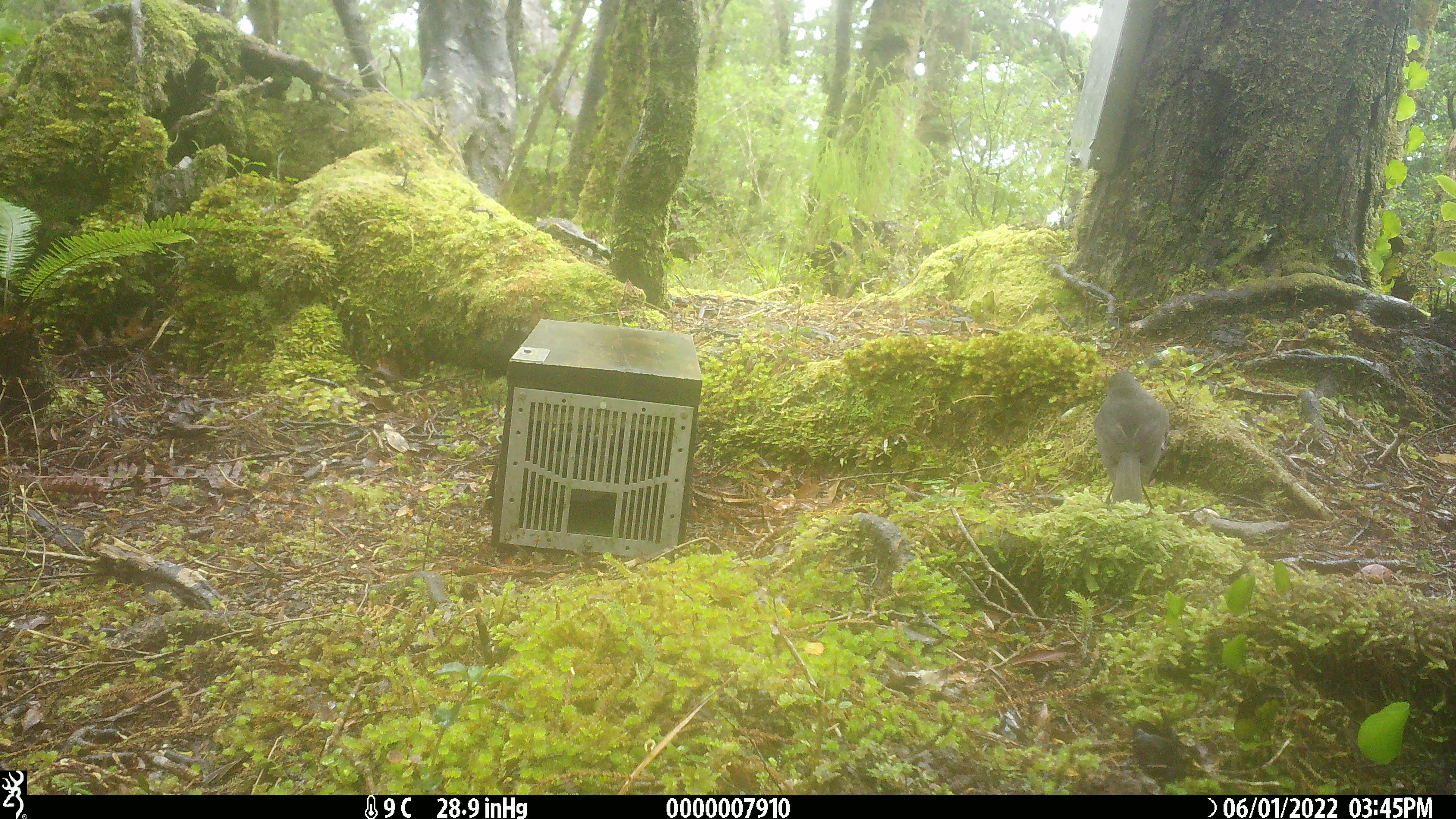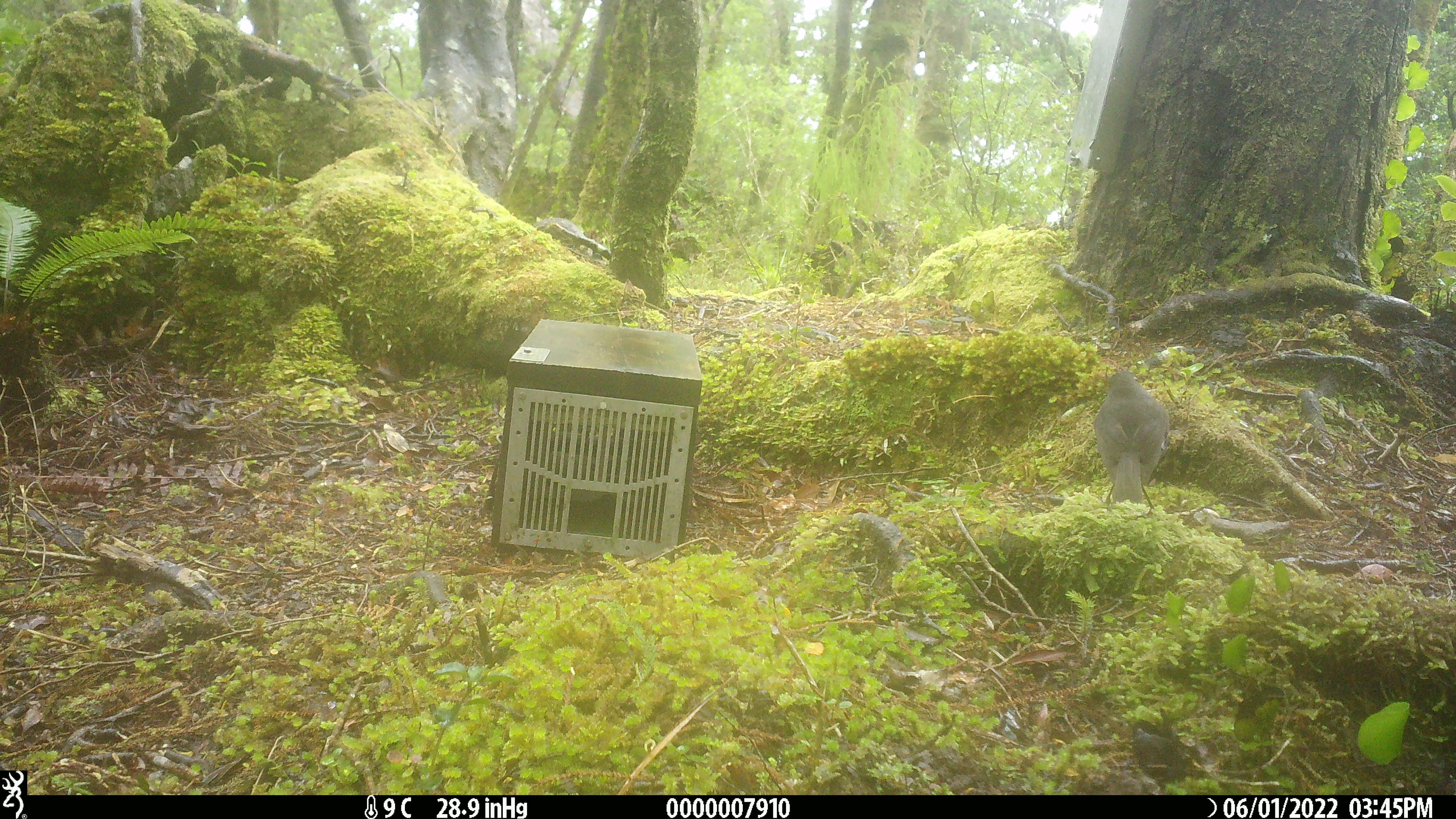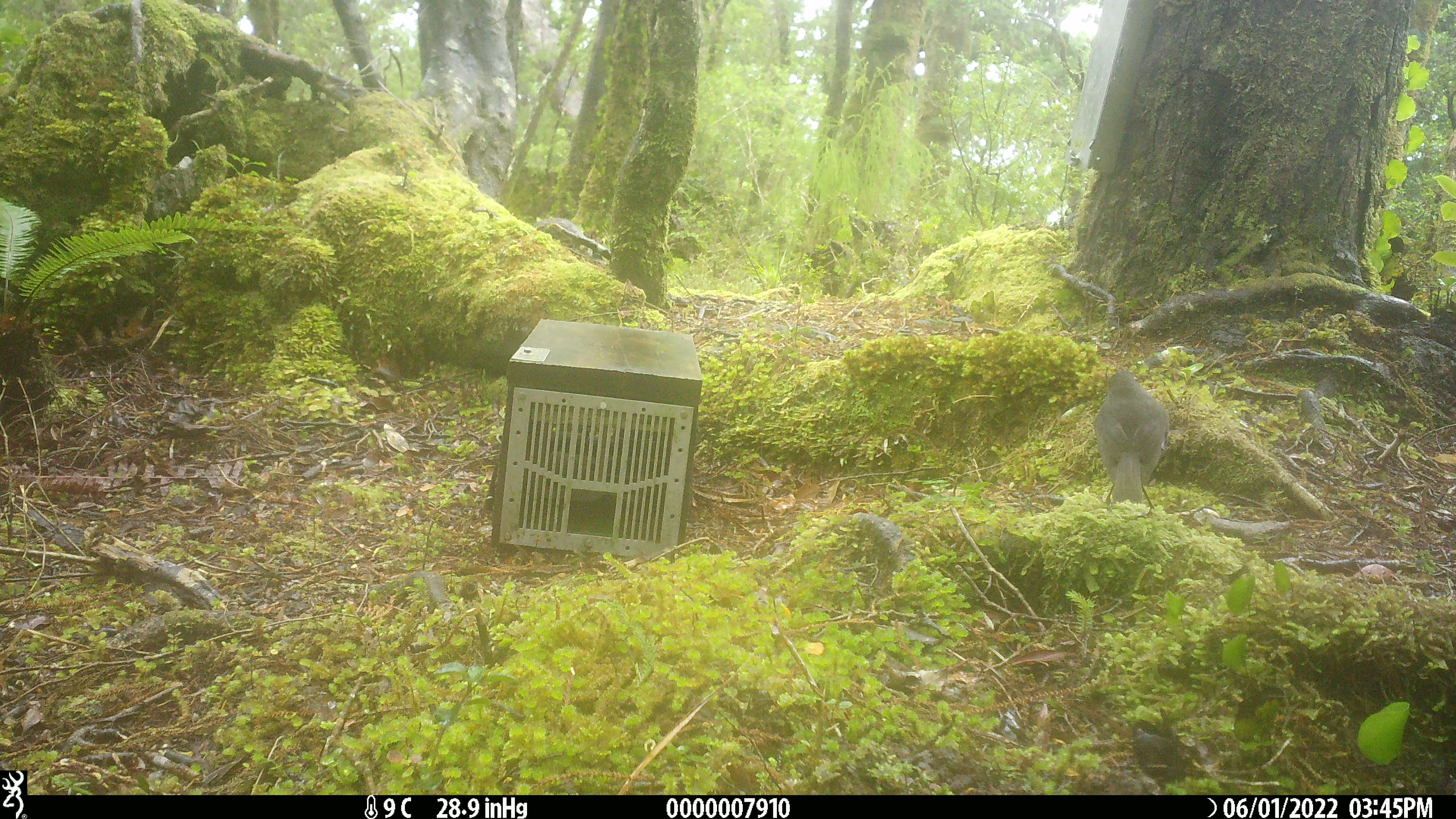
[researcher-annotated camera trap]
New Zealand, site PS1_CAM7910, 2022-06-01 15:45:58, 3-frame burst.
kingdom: Animalia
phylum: Chordata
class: Aves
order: Passeriformes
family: Petroicidae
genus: Petroica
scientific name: Petroica australis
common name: new zealand robin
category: robin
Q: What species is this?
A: Robin (new zealand robin) (Petroica australis).